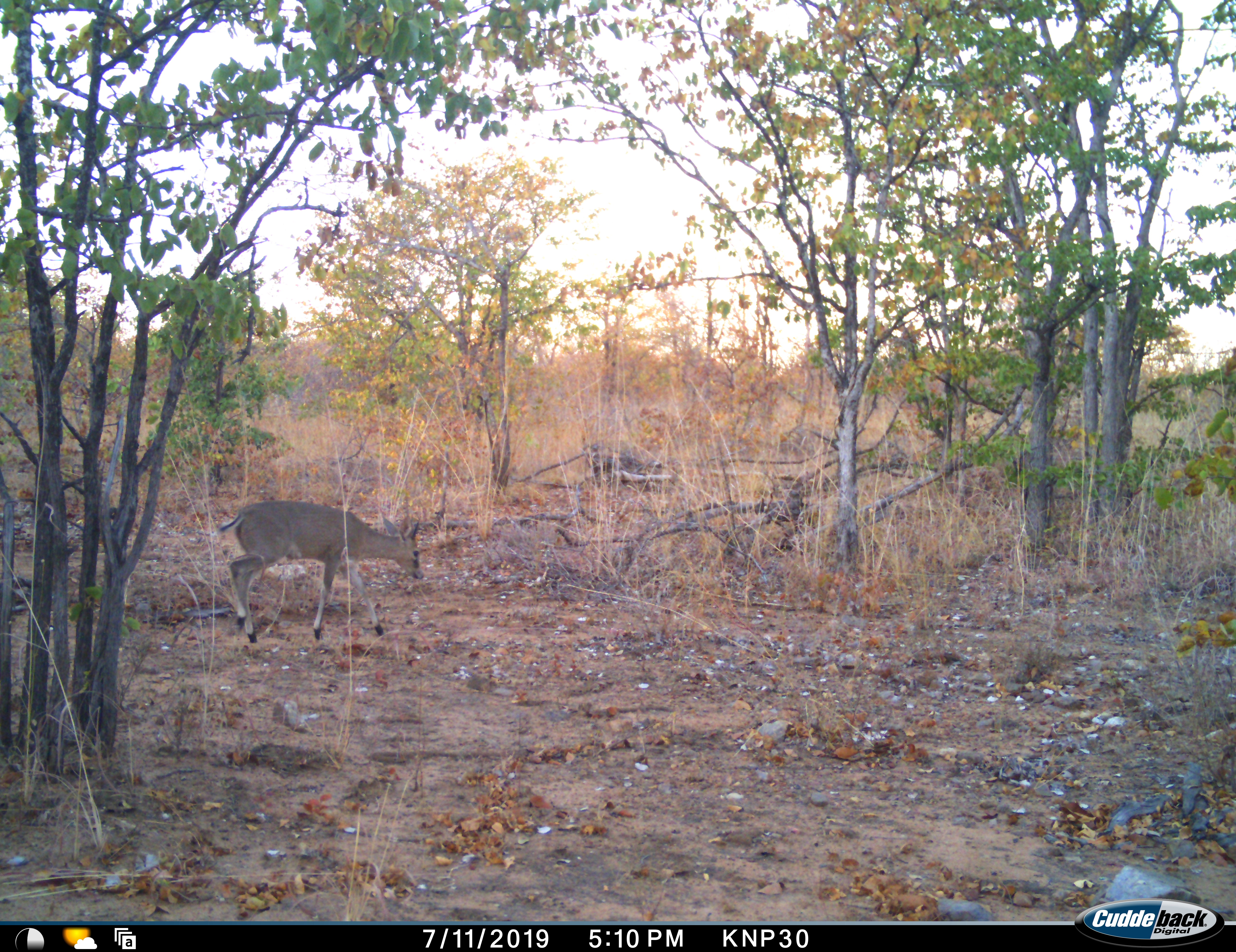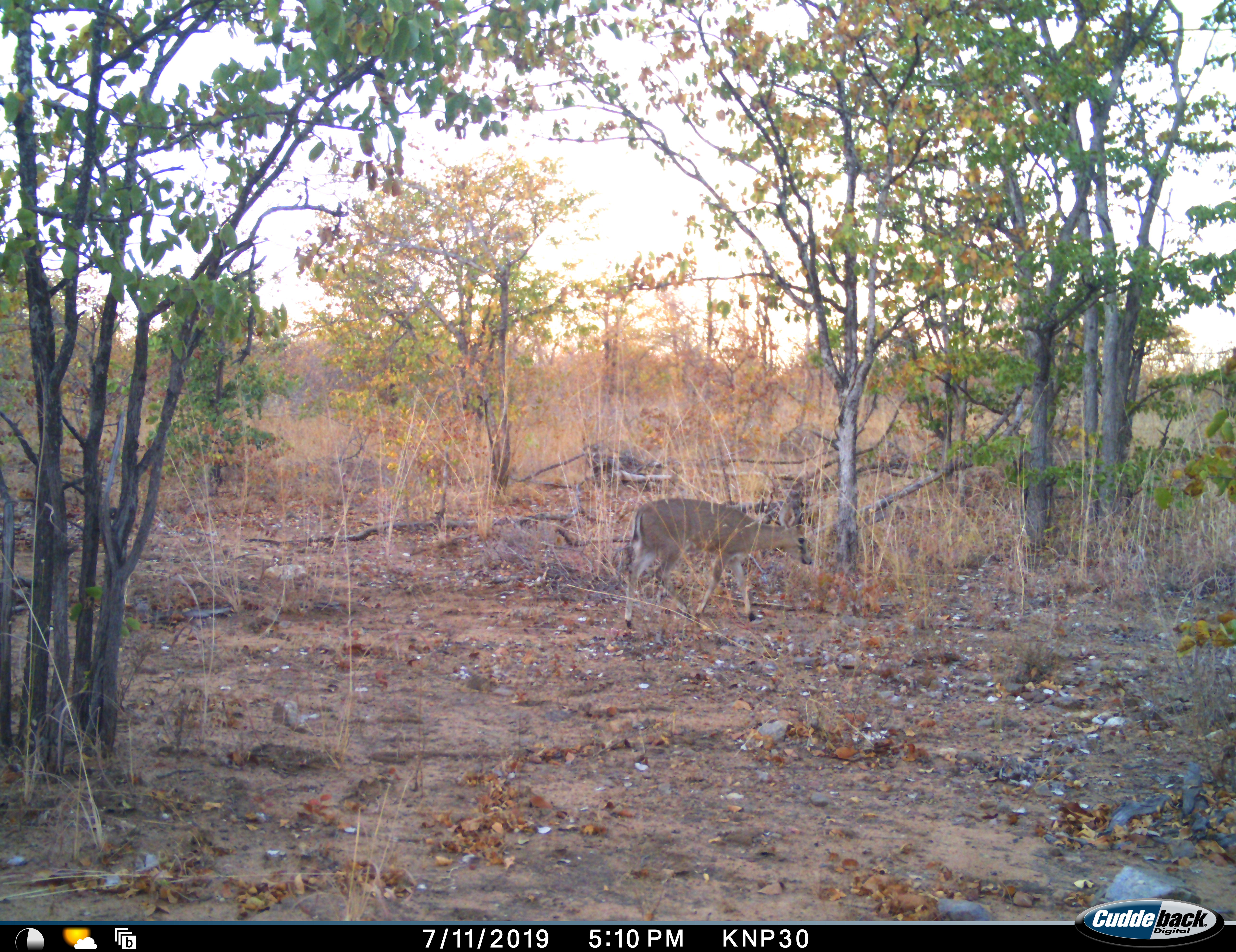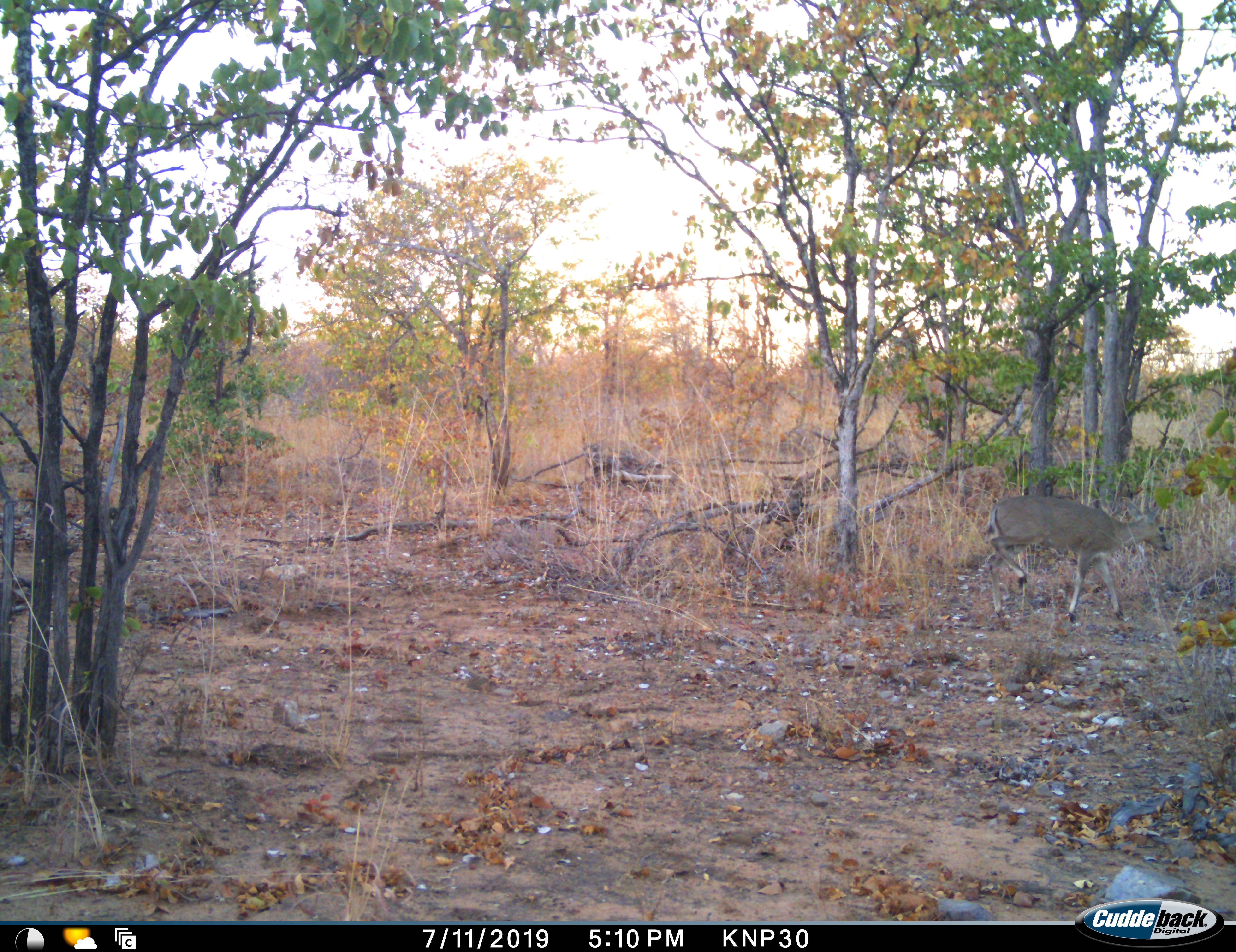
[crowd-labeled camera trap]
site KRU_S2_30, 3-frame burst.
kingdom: Animalia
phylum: Chordata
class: Mammalia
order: Artiodactyla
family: Bovidae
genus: Aepyceros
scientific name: Aepyceros melampus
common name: impala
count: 1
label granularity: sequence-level